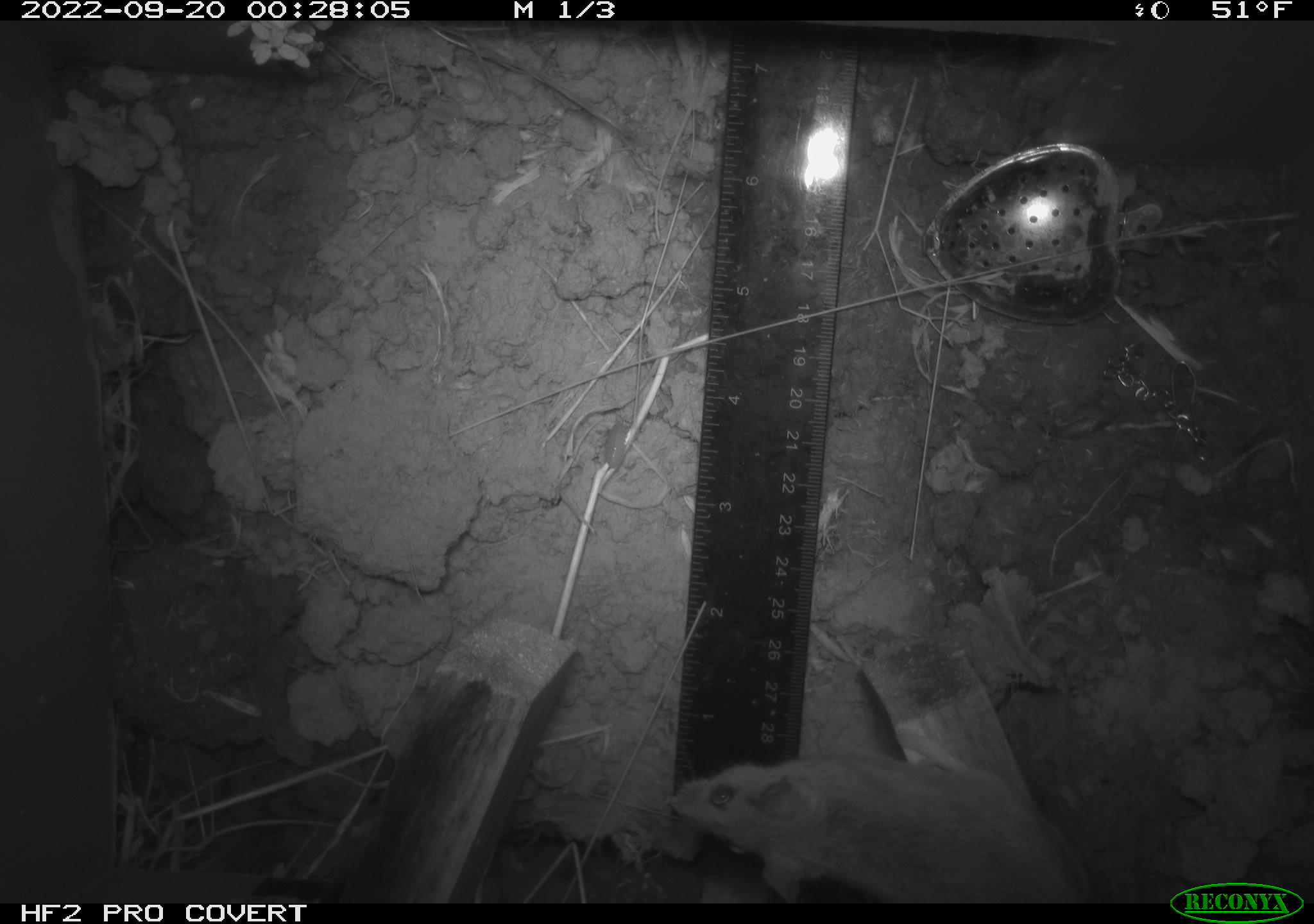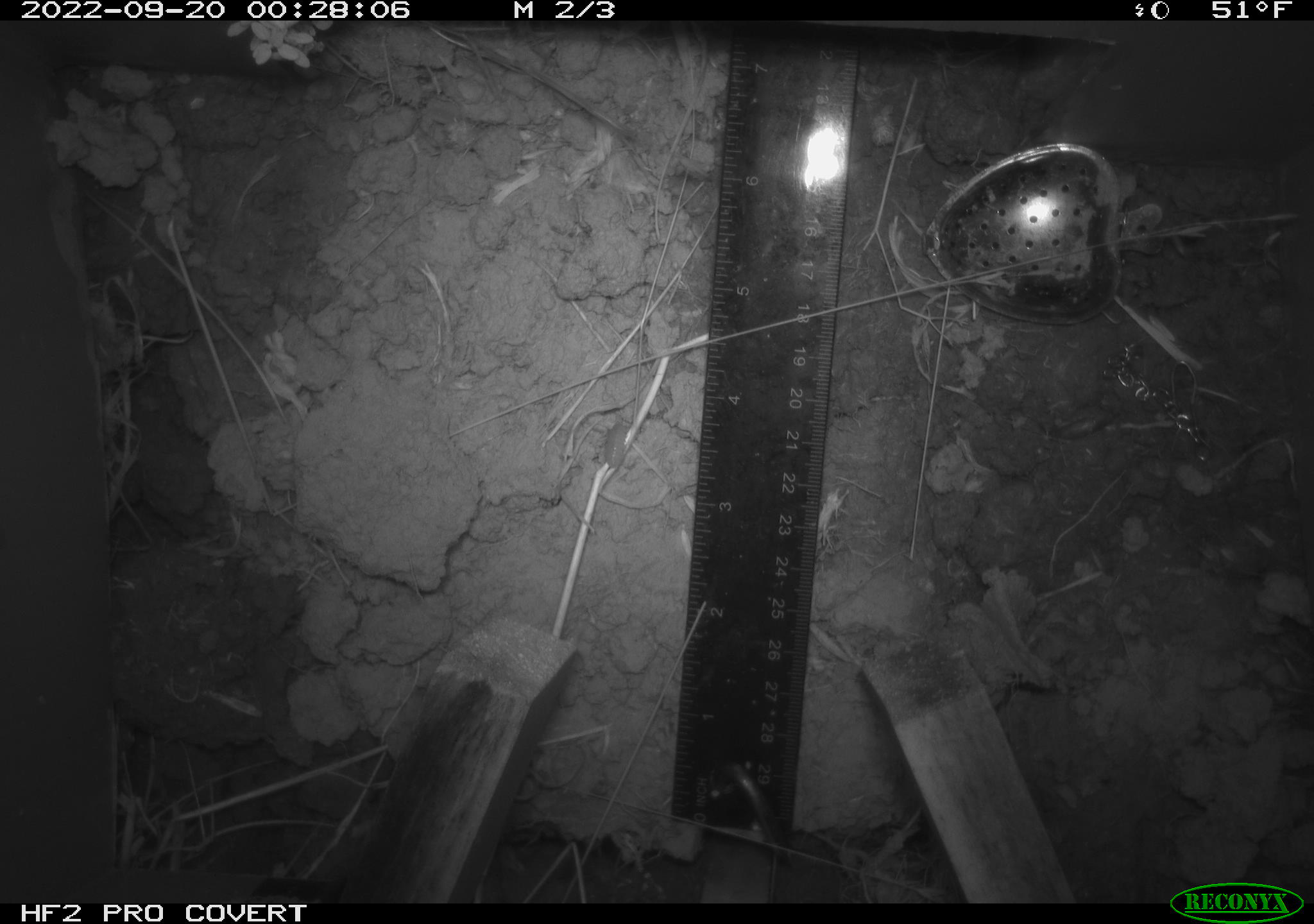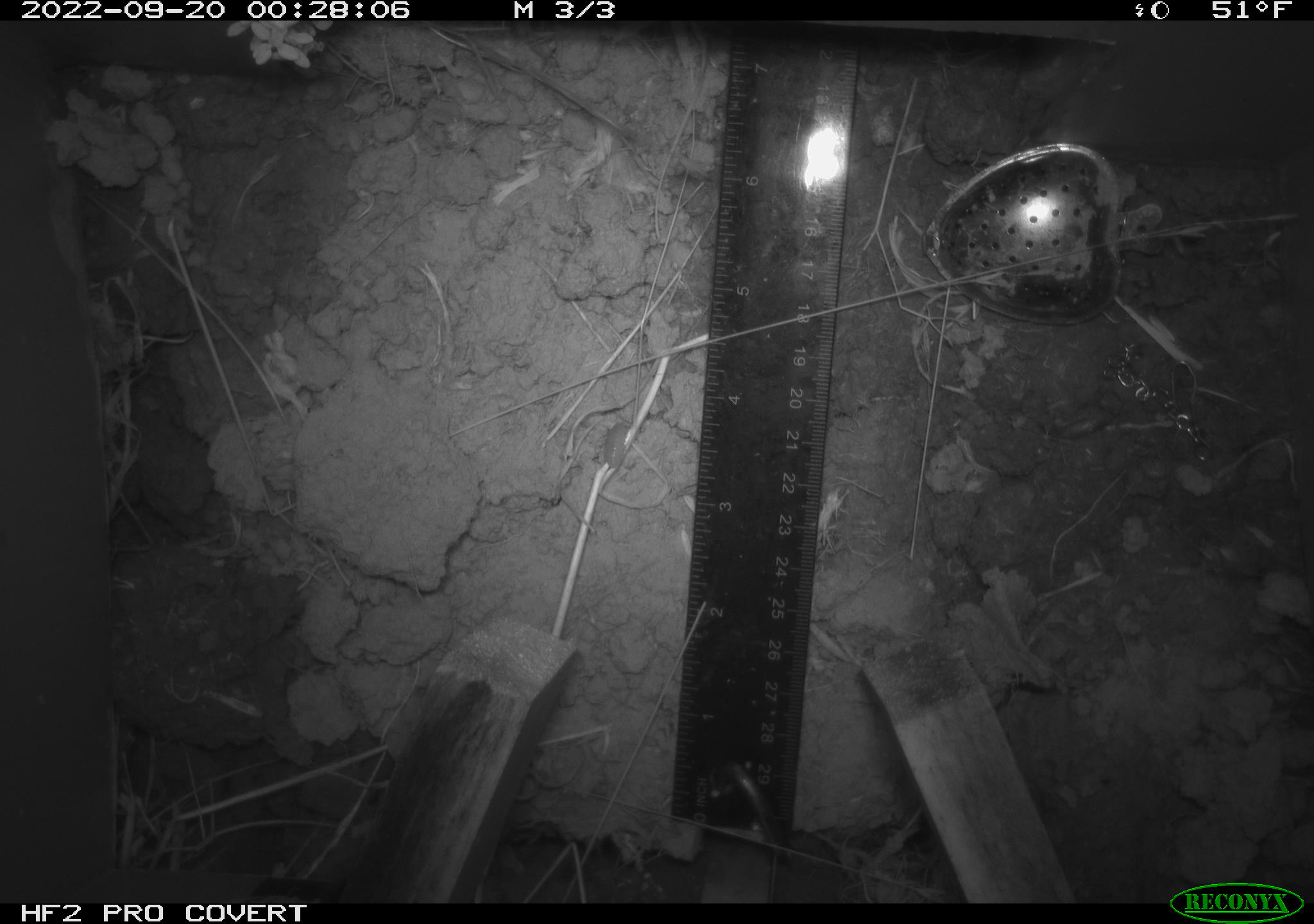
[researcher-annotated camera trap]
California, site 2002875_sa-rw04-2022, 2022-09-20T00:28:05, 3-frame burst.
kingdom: Animalia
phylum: Chordata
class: Mammalia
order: Rodentia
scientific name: Rodentia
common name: mouse species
Mouse species (Rodentia).